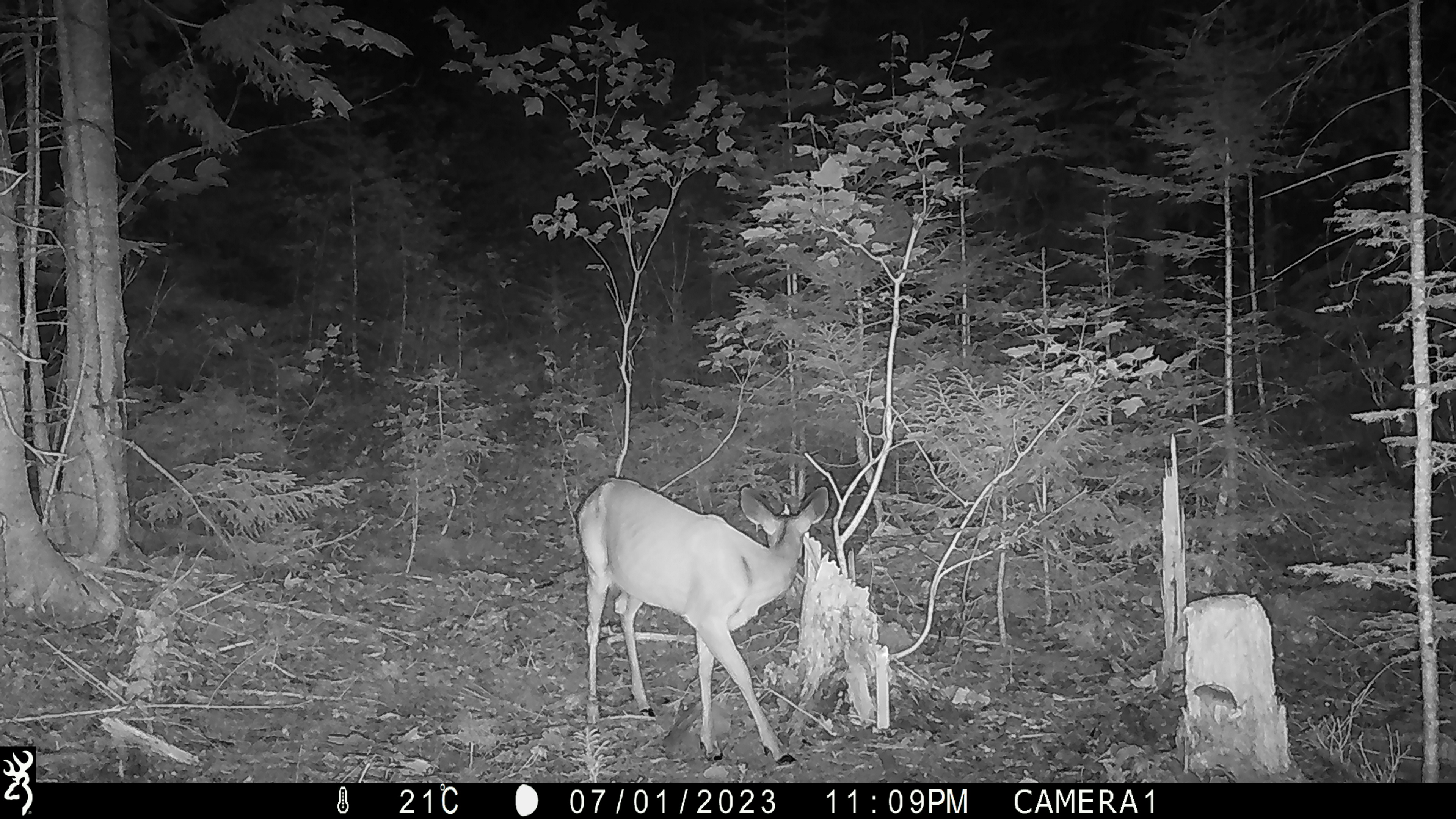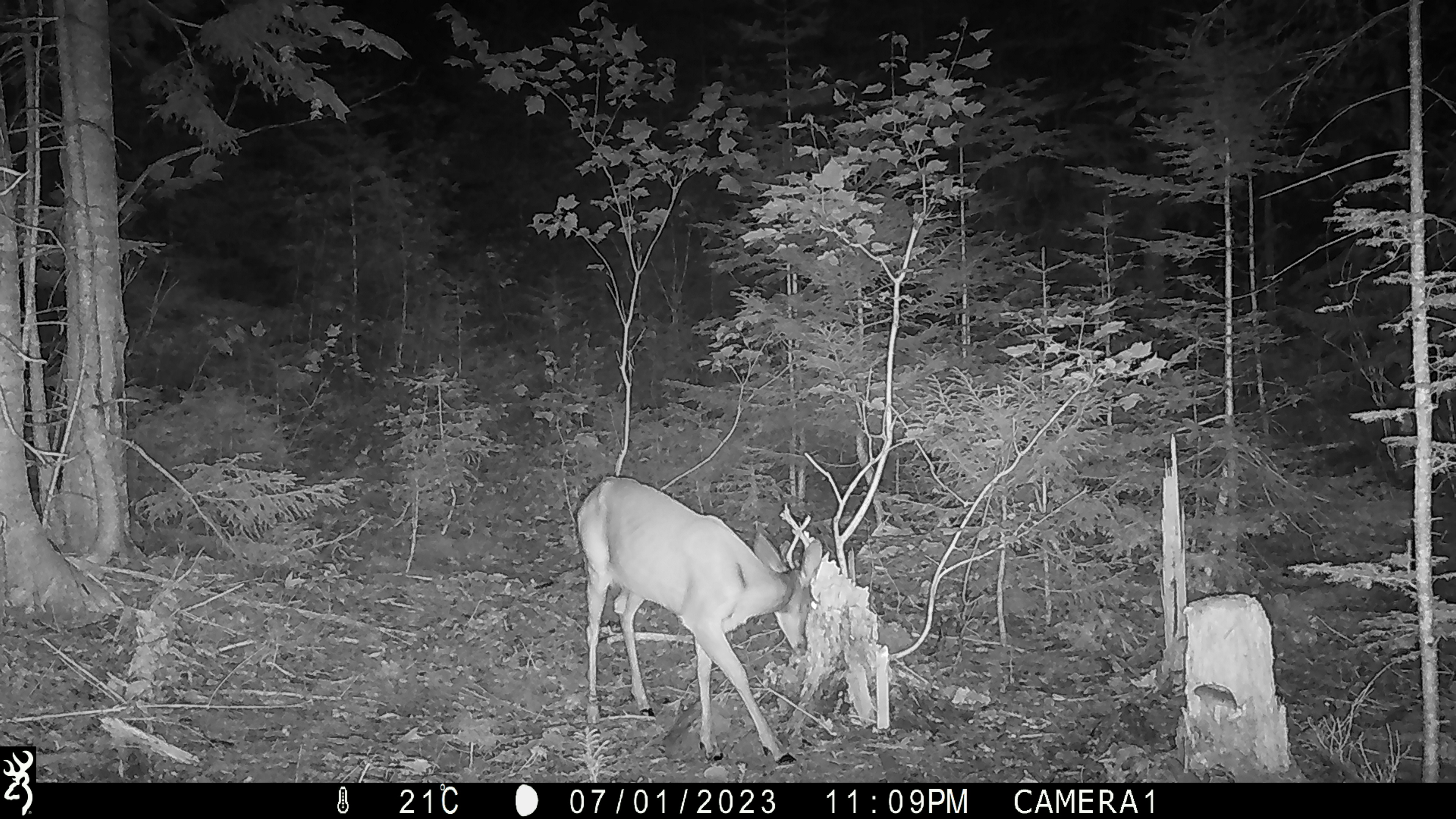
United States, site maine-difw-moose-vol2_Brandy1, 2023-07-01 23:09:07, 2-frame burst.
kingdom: Animalia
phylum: Chordata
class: Mammalia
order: Artiodactyla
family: Cervidae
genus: Odocoileus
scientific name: Odocoileus virginianus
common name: white-tailed deer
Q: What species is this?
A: White-tailed deer (Odocoileus virginianus).